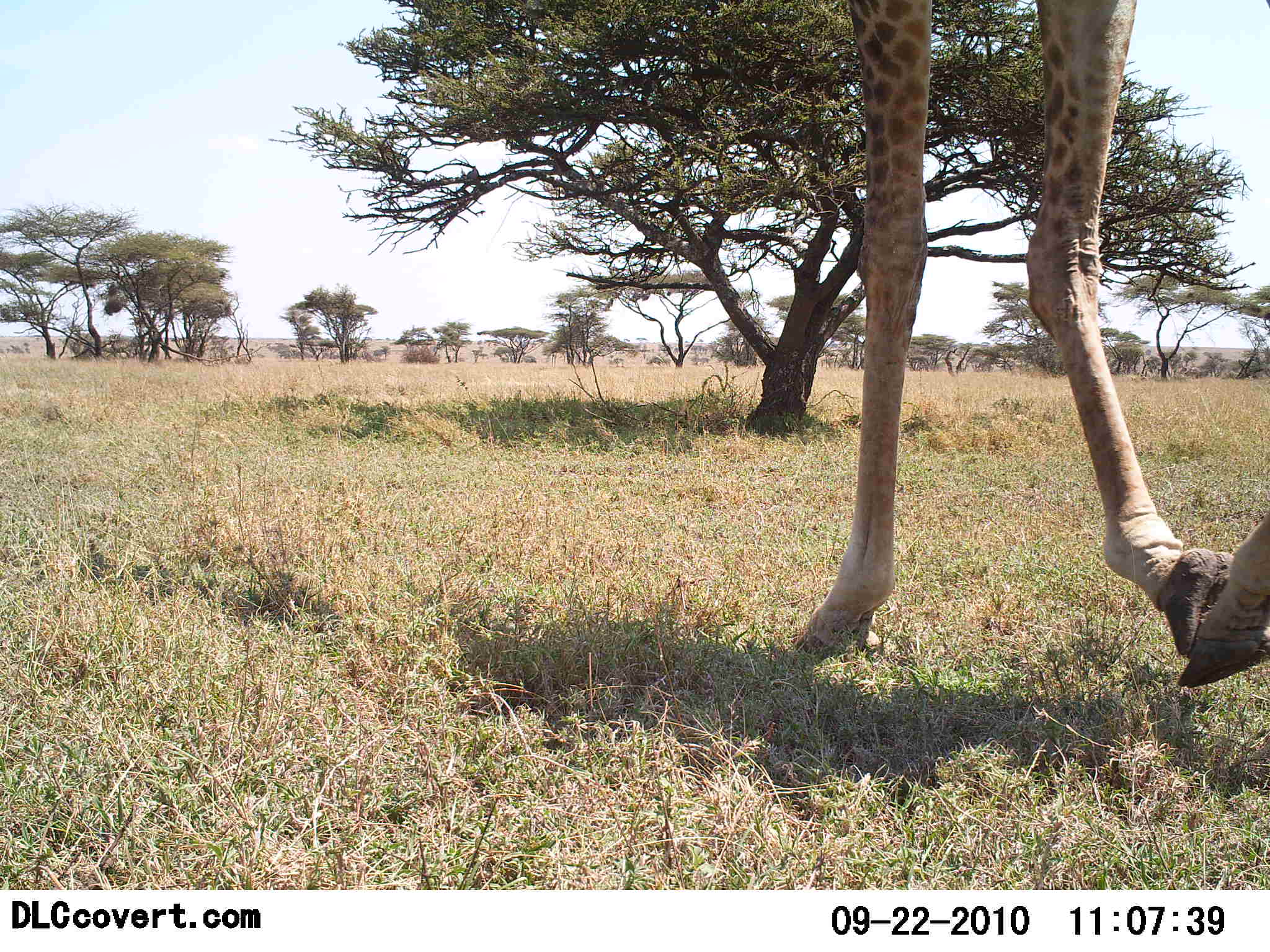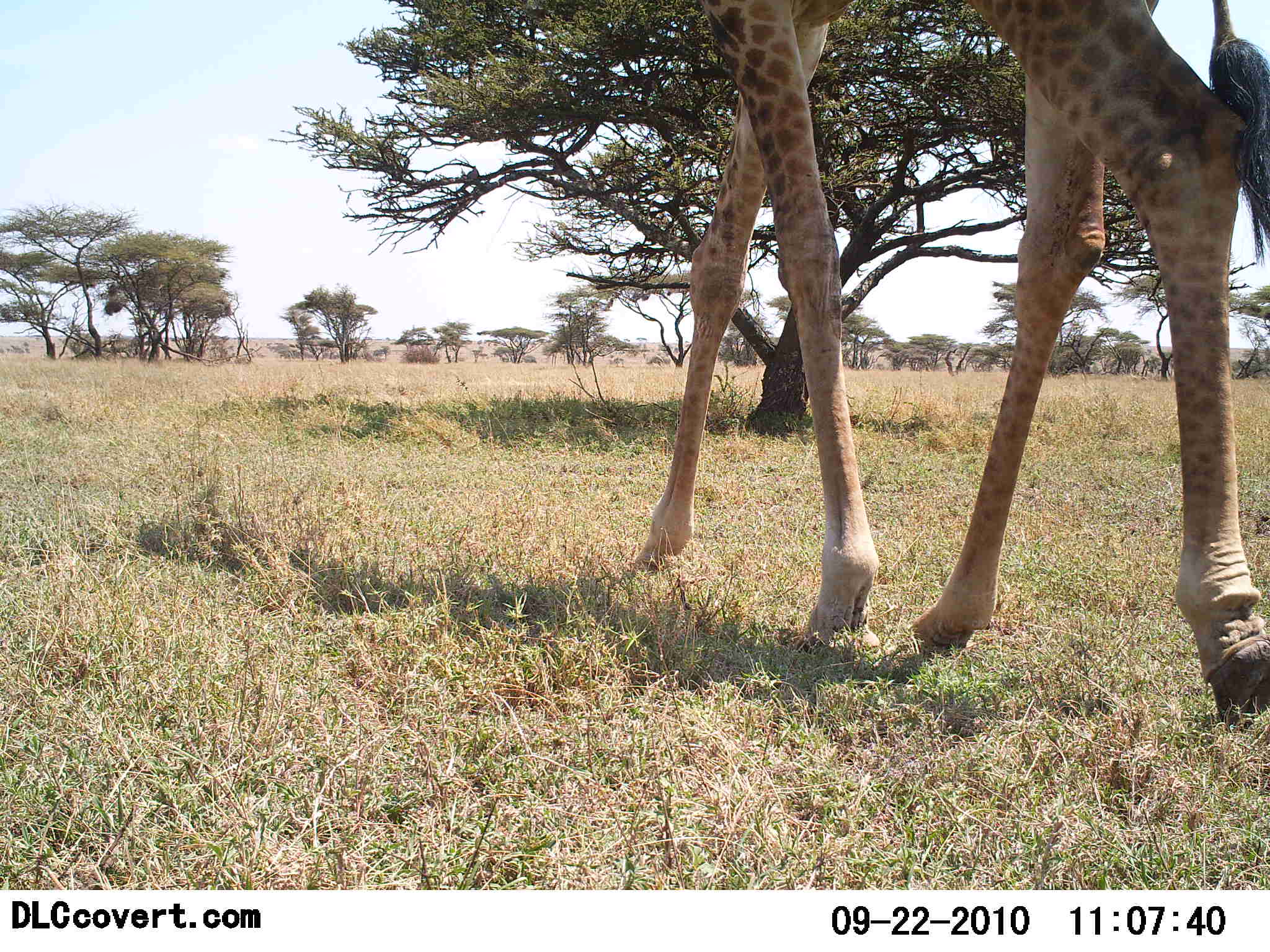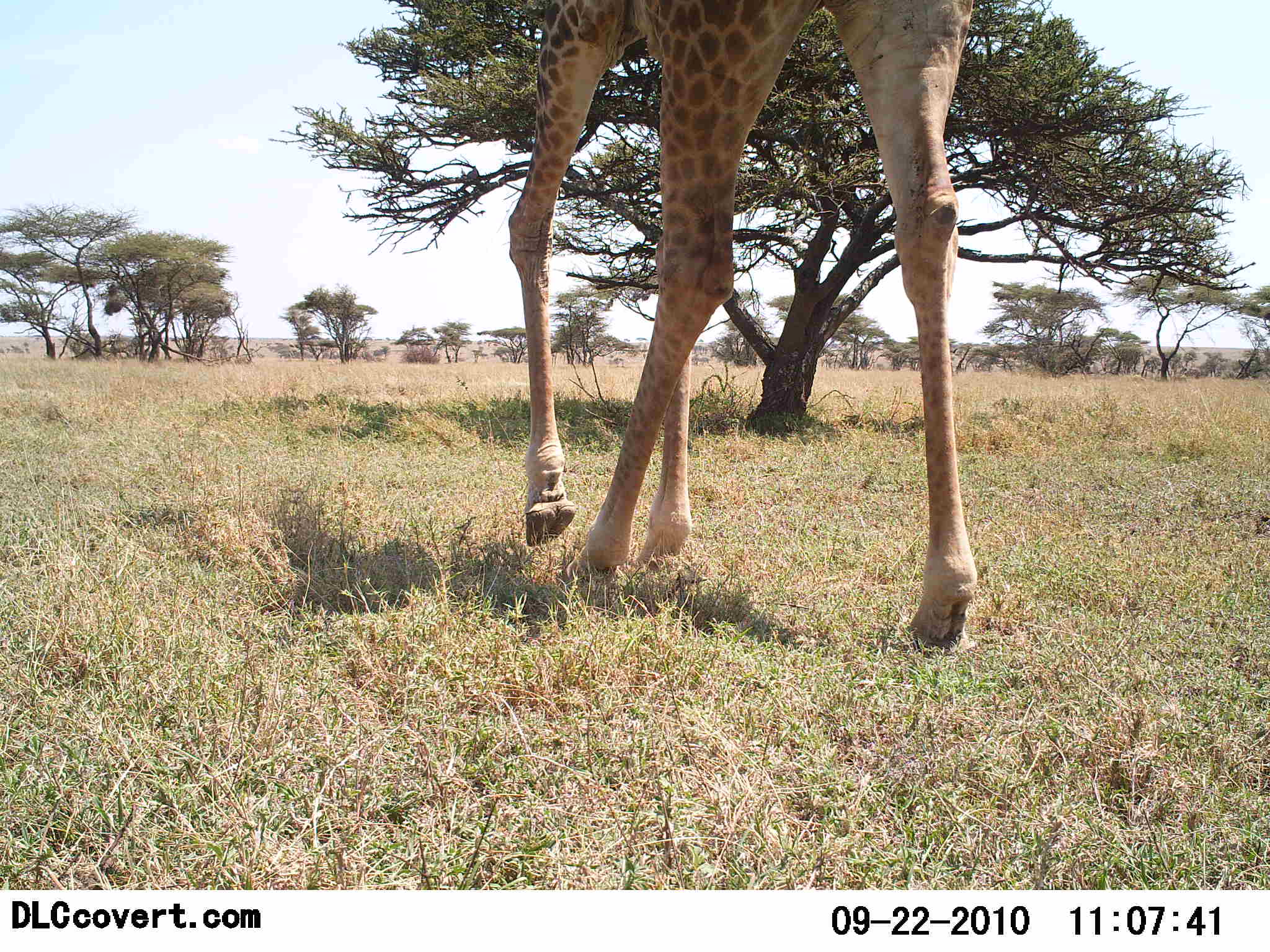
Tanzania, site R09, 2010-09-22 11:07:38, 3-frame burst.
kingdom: Animalia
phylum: Chordata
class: Mammalia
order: Artiodactyla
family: Giraffidae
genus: Giraffa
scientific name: Giraffa camelopardalis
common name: giraffe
Giraffe (Giraffa camelopardalis), count 1. Behavior (volunteer vote fractions): standing 0%, resting 0%, moving 100%, interacting 0%. Young present (vote fraction): 0%. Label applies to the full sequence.